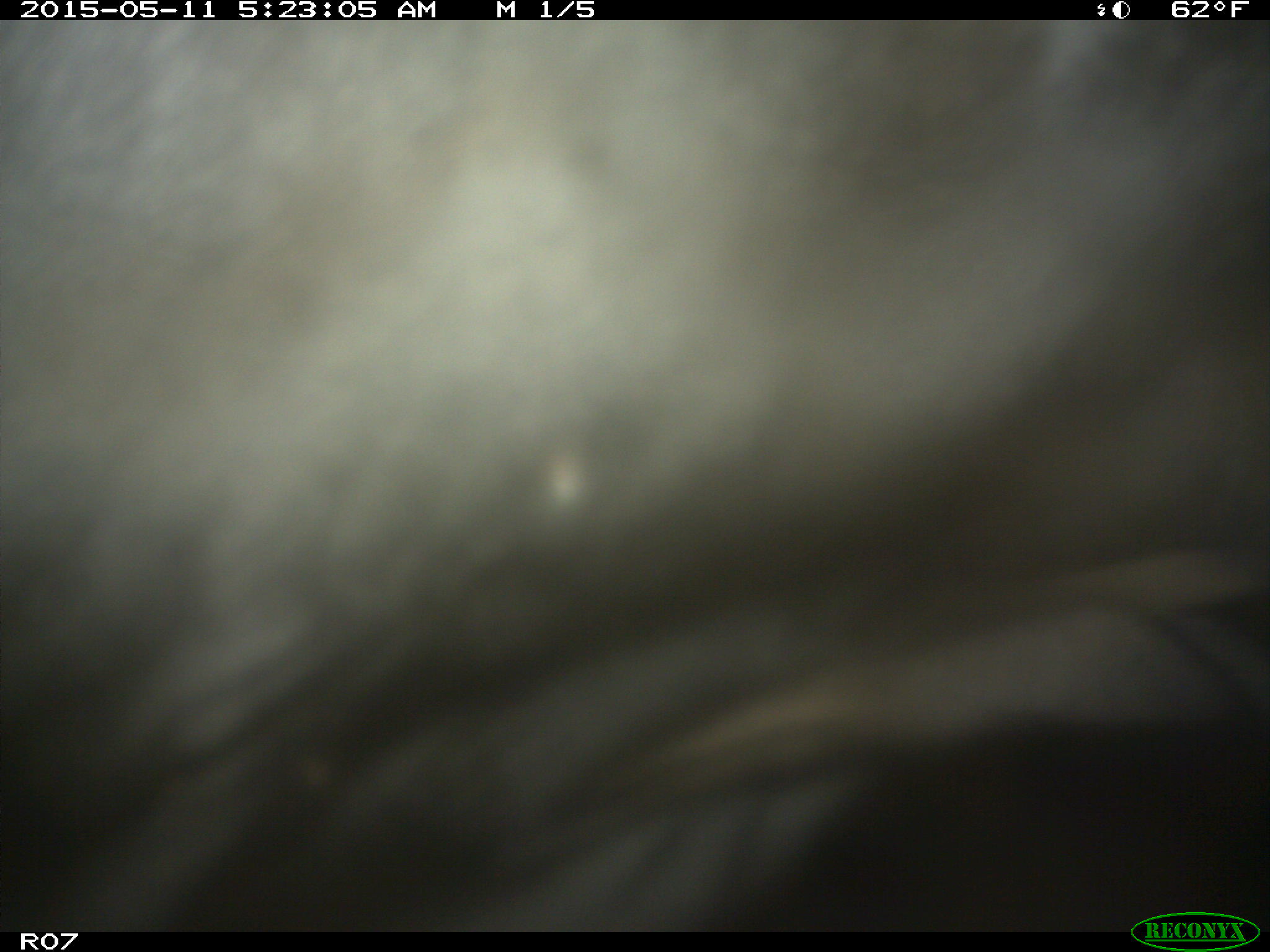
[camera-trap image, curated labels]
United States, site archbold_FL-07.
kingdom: Animalia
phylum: Chordata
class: Mammalia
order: Artiodactyla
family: Bovidae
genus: Bos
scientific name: Bos taurus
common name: domestic cow